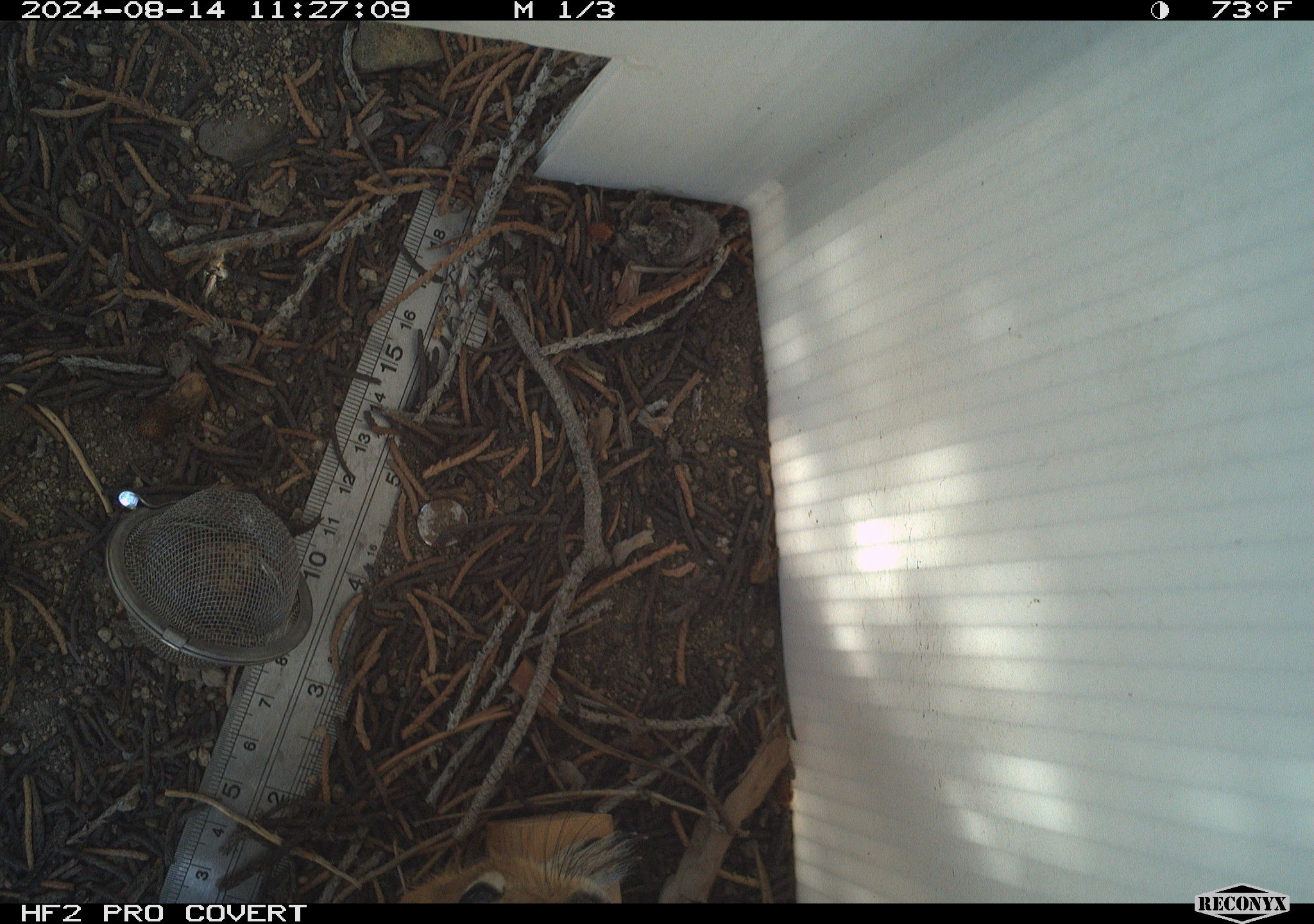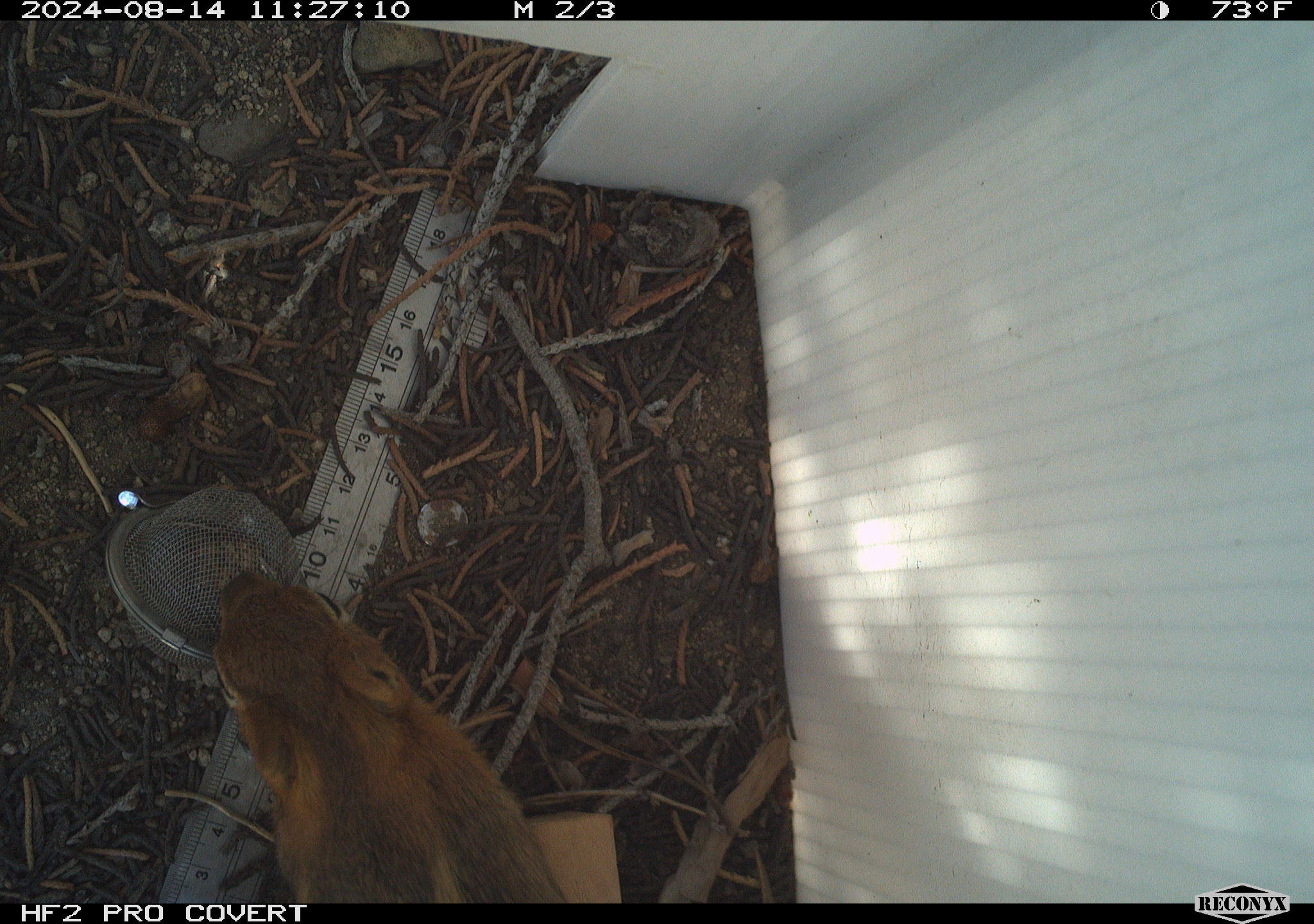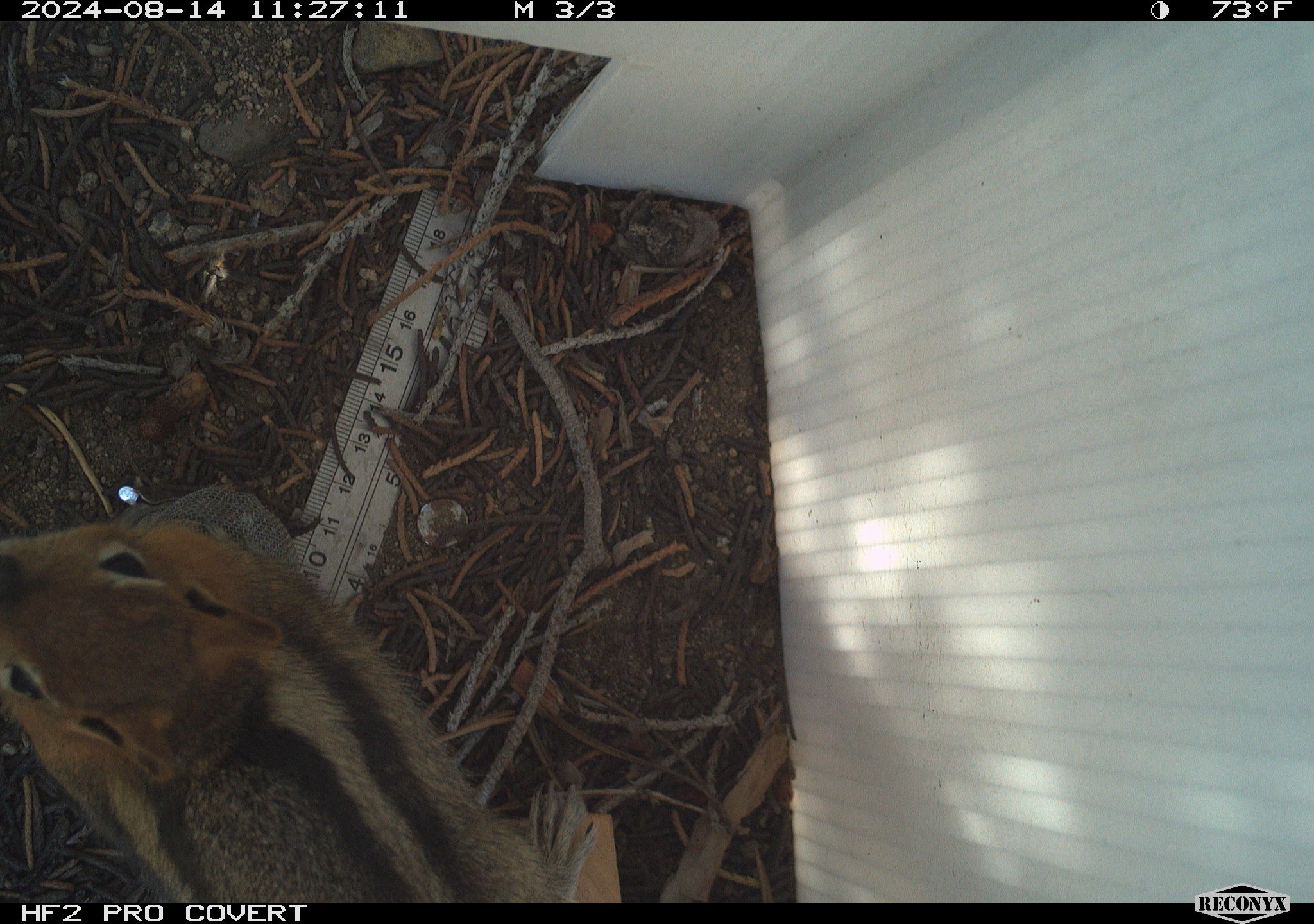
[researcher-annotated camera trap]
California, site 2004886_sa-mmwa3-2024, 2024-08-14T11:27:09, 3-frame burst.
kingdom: Animalia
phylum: Chordata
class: Mammalia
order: Rodentia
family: Sciuridae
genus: Callospermophilus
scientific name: Callospermophilus lateralis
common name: golden mantled ground squirrel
Golden mantled ground squirrel (Callospermophilus lateralis).